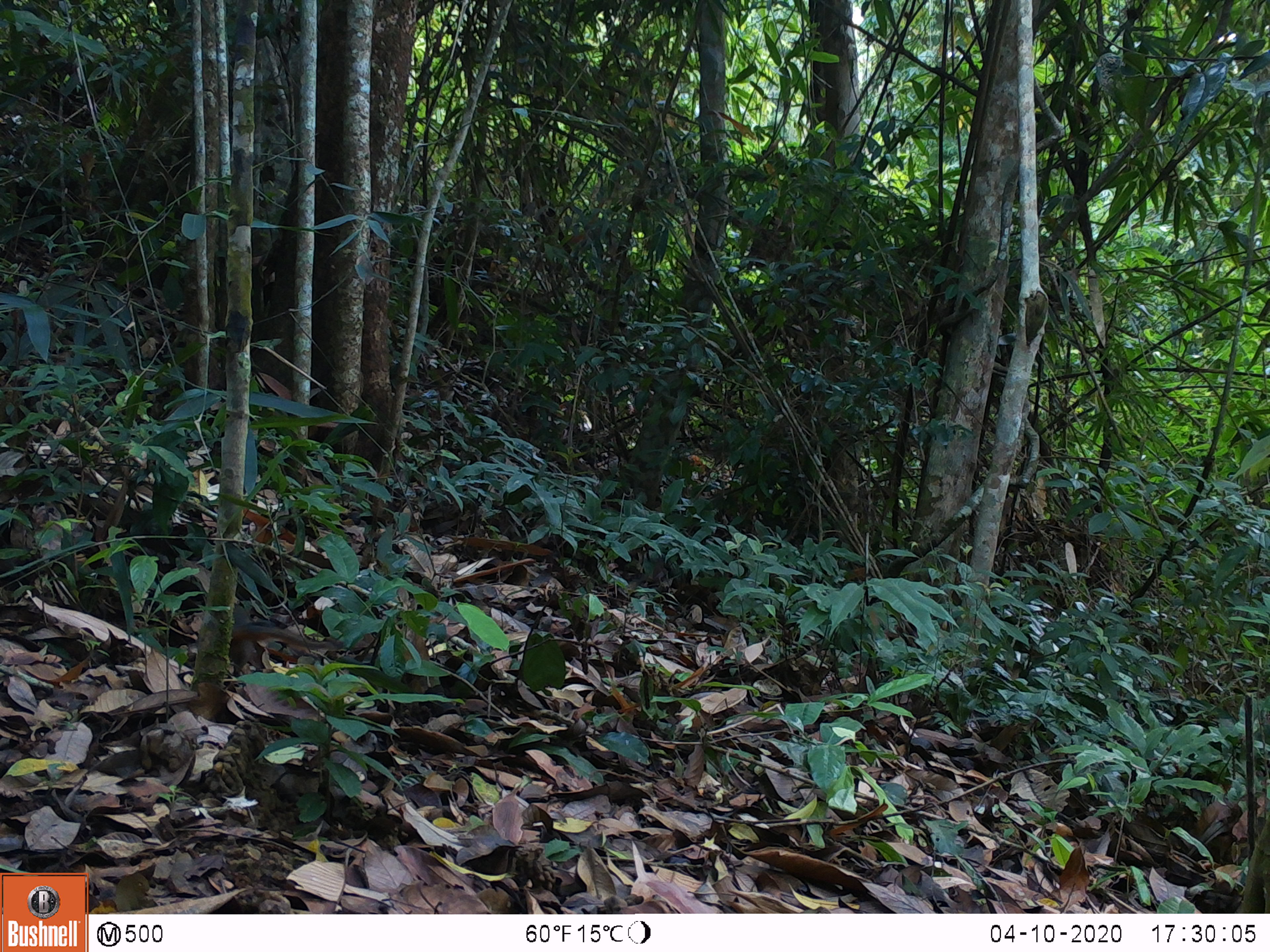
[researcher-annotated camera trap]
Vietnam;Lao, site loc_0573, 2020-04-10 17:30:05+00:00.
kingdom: Animalia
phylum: Chordata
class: Mammalia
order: Rodentia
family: Sciuridae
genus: Dremomys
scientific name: Dremomys rufigenis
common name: red-cheeked squirrel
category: red cheeked squirrel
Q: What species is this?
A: Red cheeked squirrel (red-cheeked squirrel) (Dremomys rufigenis).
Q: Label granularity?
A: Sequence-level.